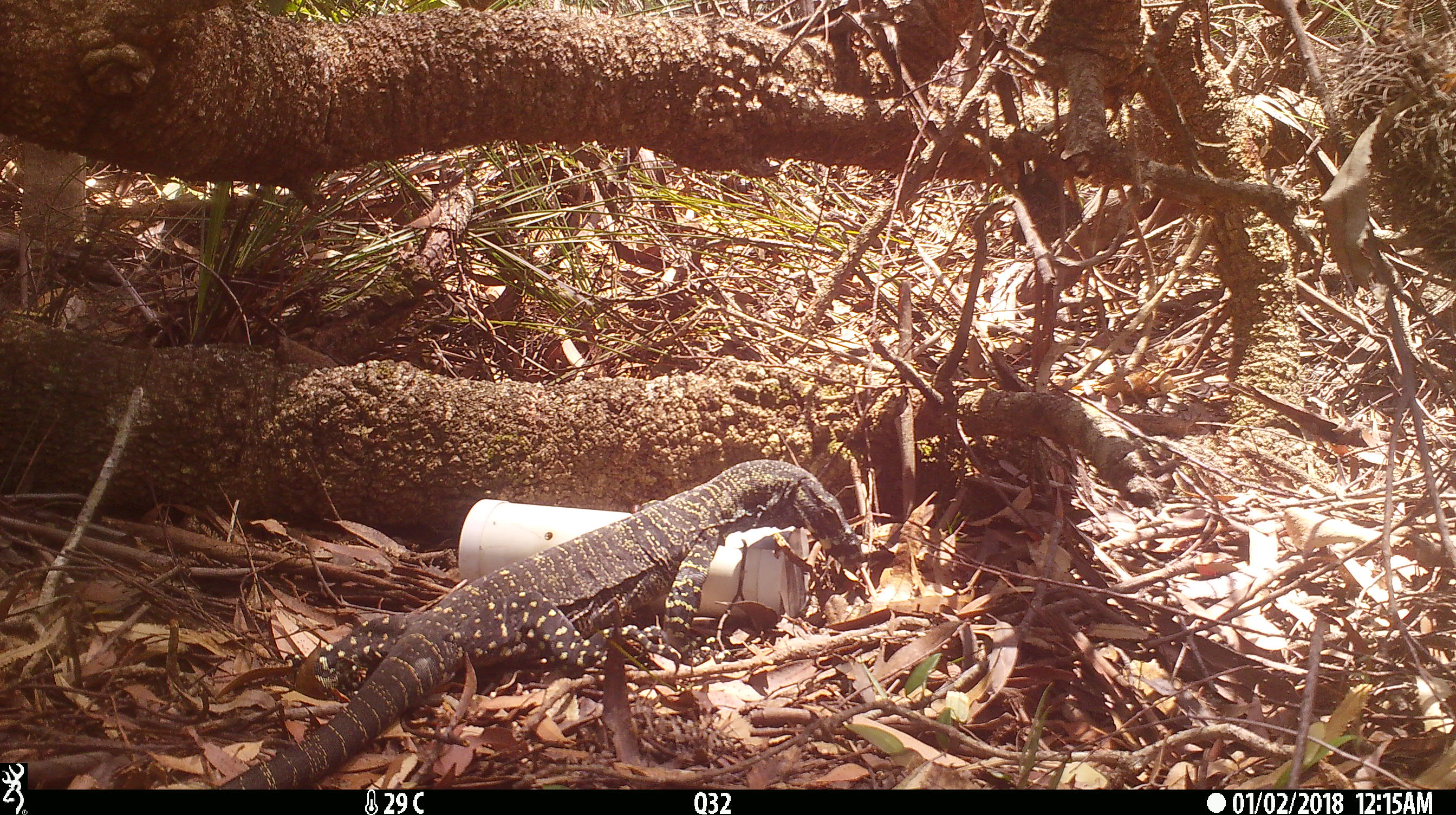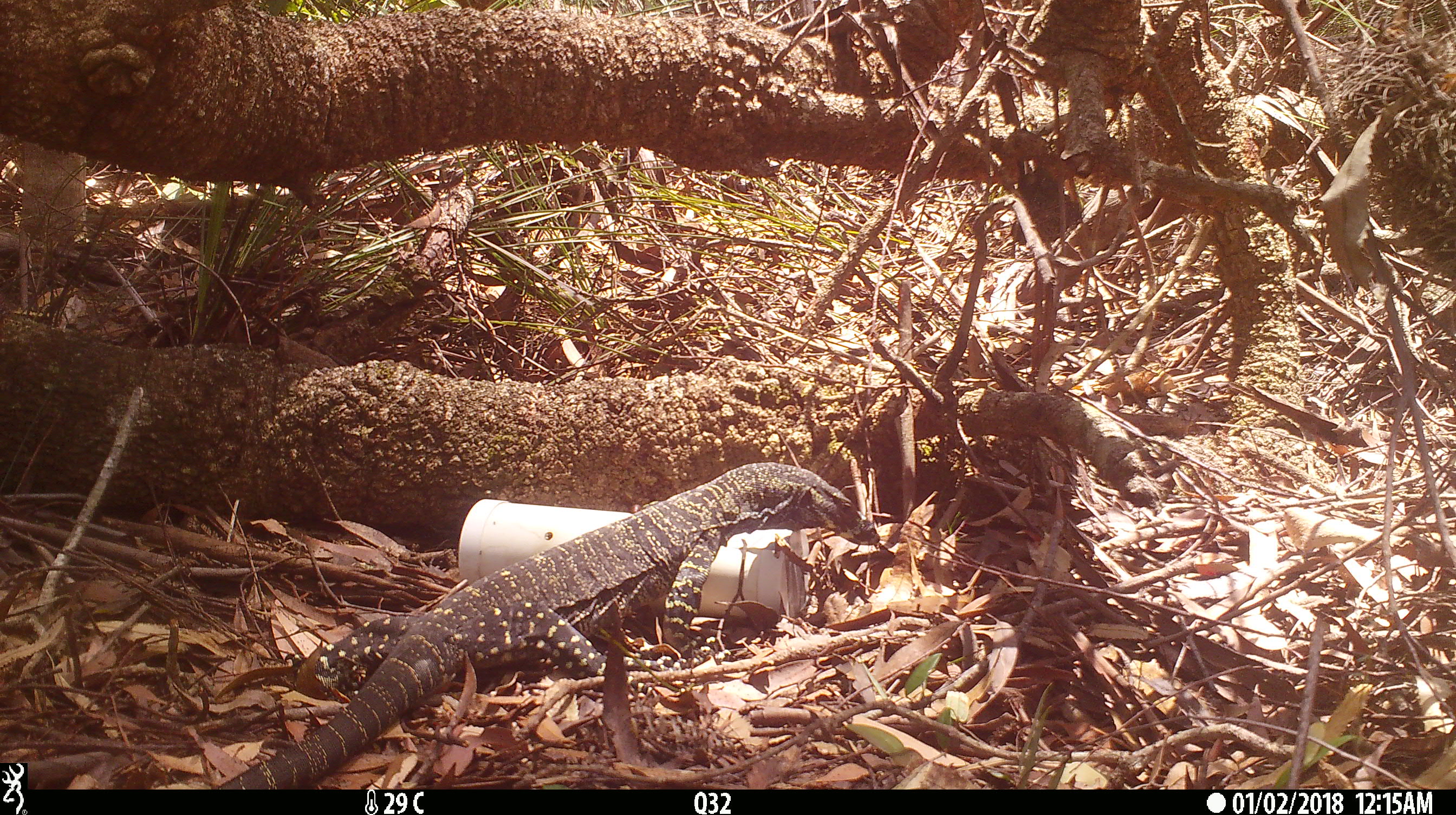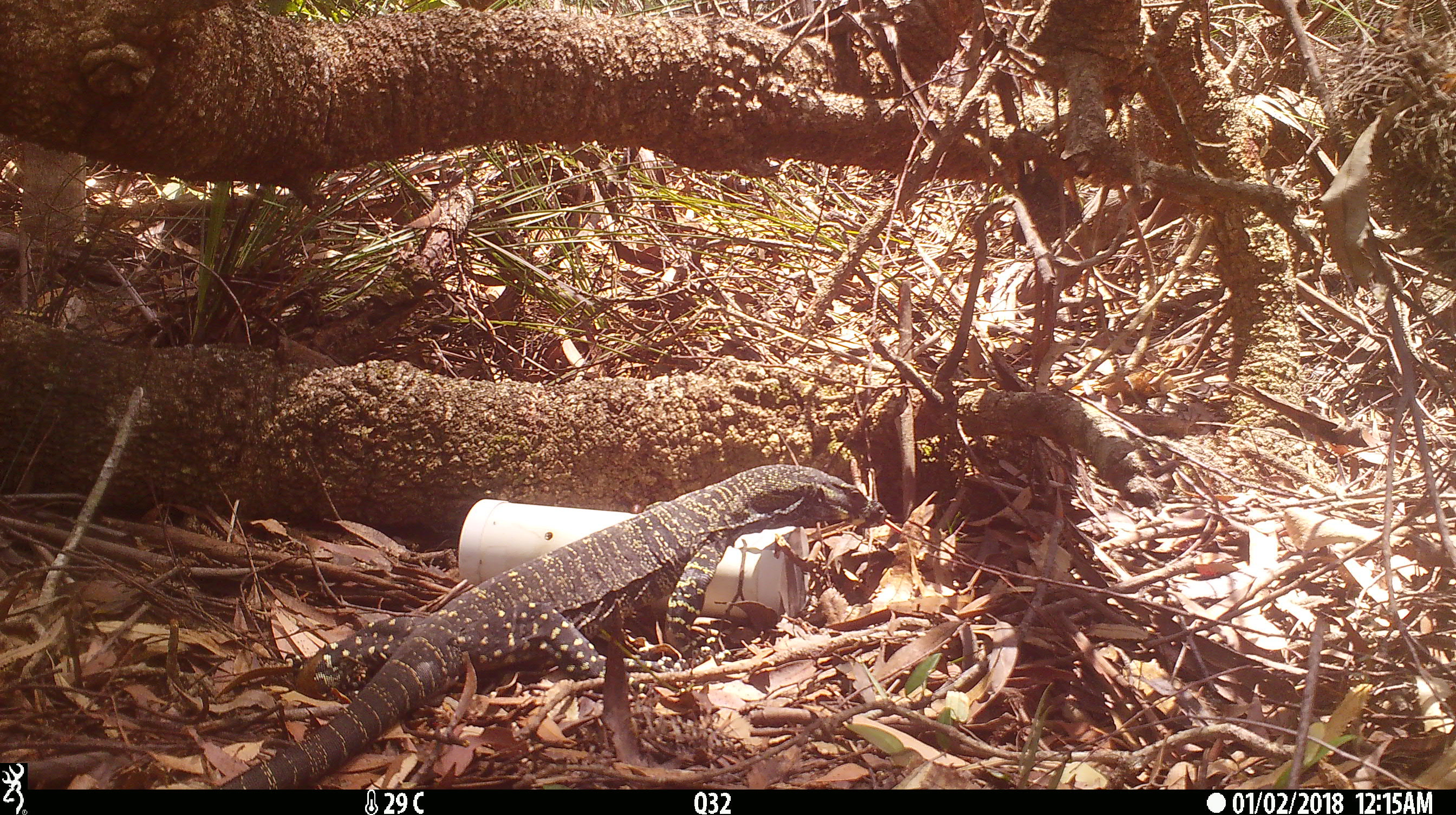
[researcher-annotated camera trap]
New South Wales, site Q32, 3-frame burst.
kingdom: Animalia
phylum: Chordata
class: Reptilia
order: Squamata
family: Varanidae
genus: Varanus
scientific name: Varanus varius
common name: lace monitor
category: goanna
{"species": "goanna (lace monitor) (Varanus varius)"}